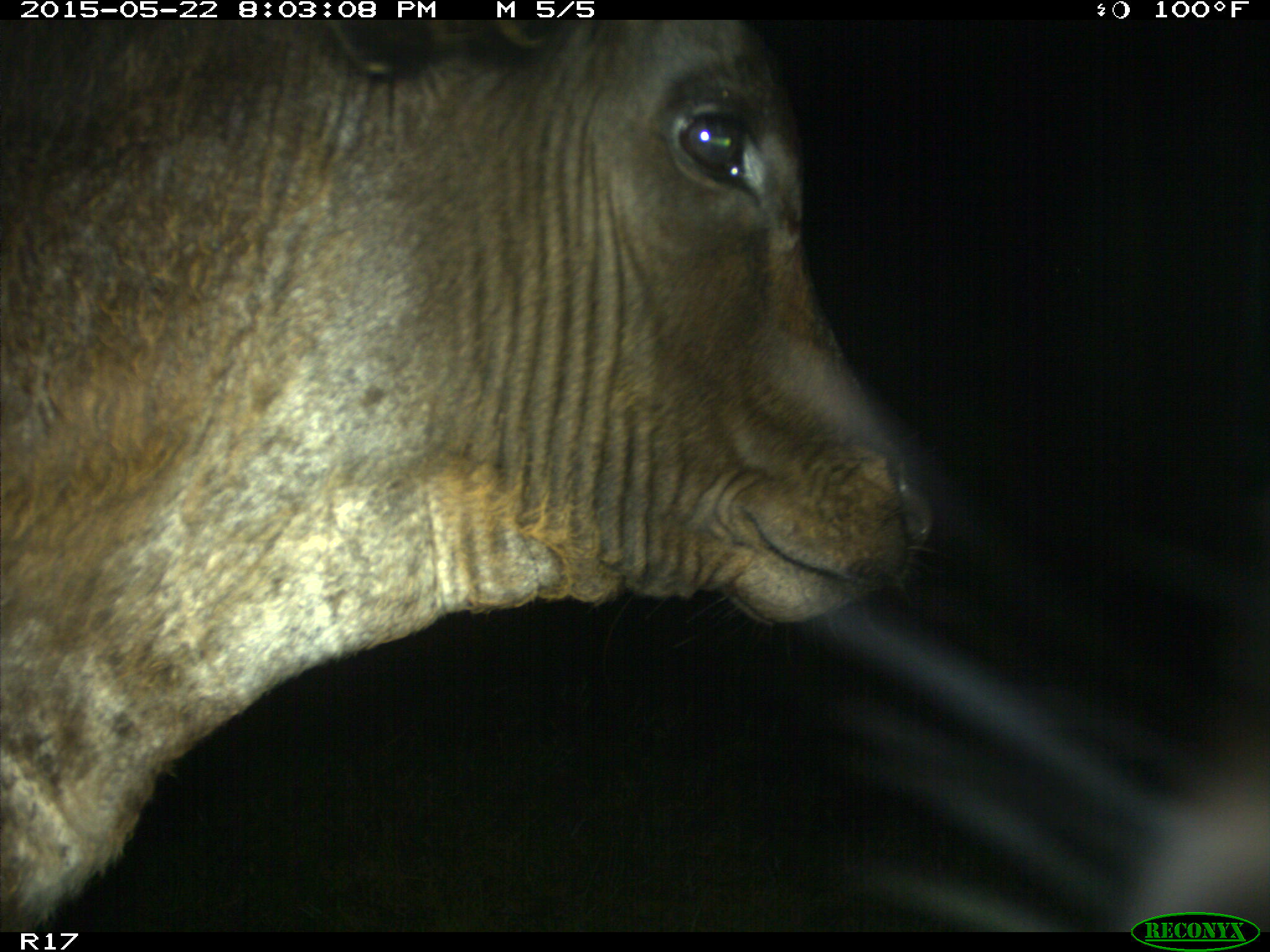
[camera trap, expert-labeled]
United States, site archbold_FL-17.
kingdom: Animalia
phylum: Chordata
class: Mammalia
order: Artiodactyla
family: Bovidae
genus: Bos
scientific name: Bos taurus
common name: domestic cow